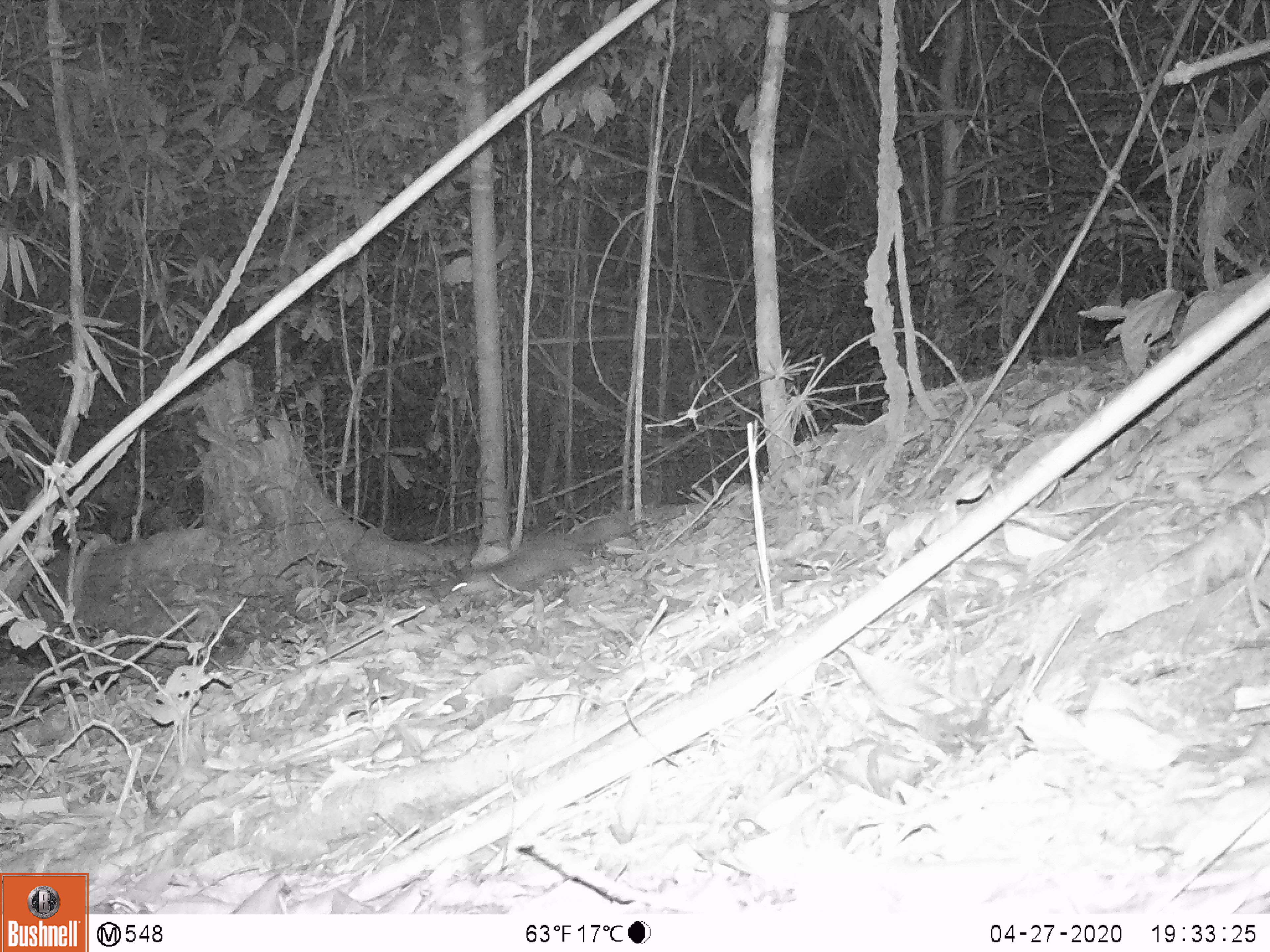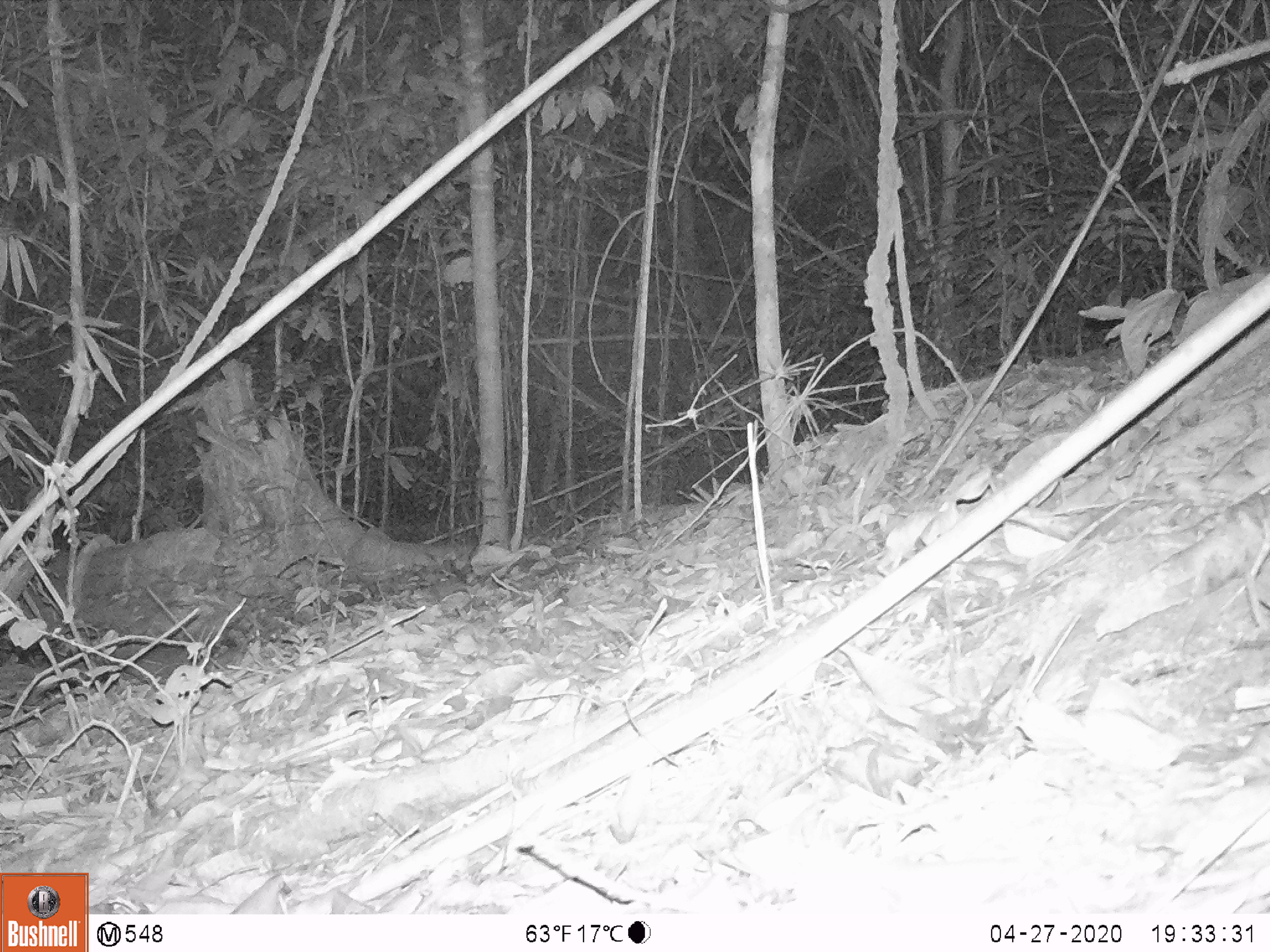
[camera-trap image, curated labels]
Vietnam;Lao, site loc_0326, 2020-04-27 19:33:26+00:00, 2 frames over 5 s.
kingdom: Animalia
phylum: Chordata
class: Mammalia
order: Carnivora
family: Mustelidae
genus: Melogale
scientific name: Melogale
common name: ferret badger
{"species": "ferret badger (Melogale)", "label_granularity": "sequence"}